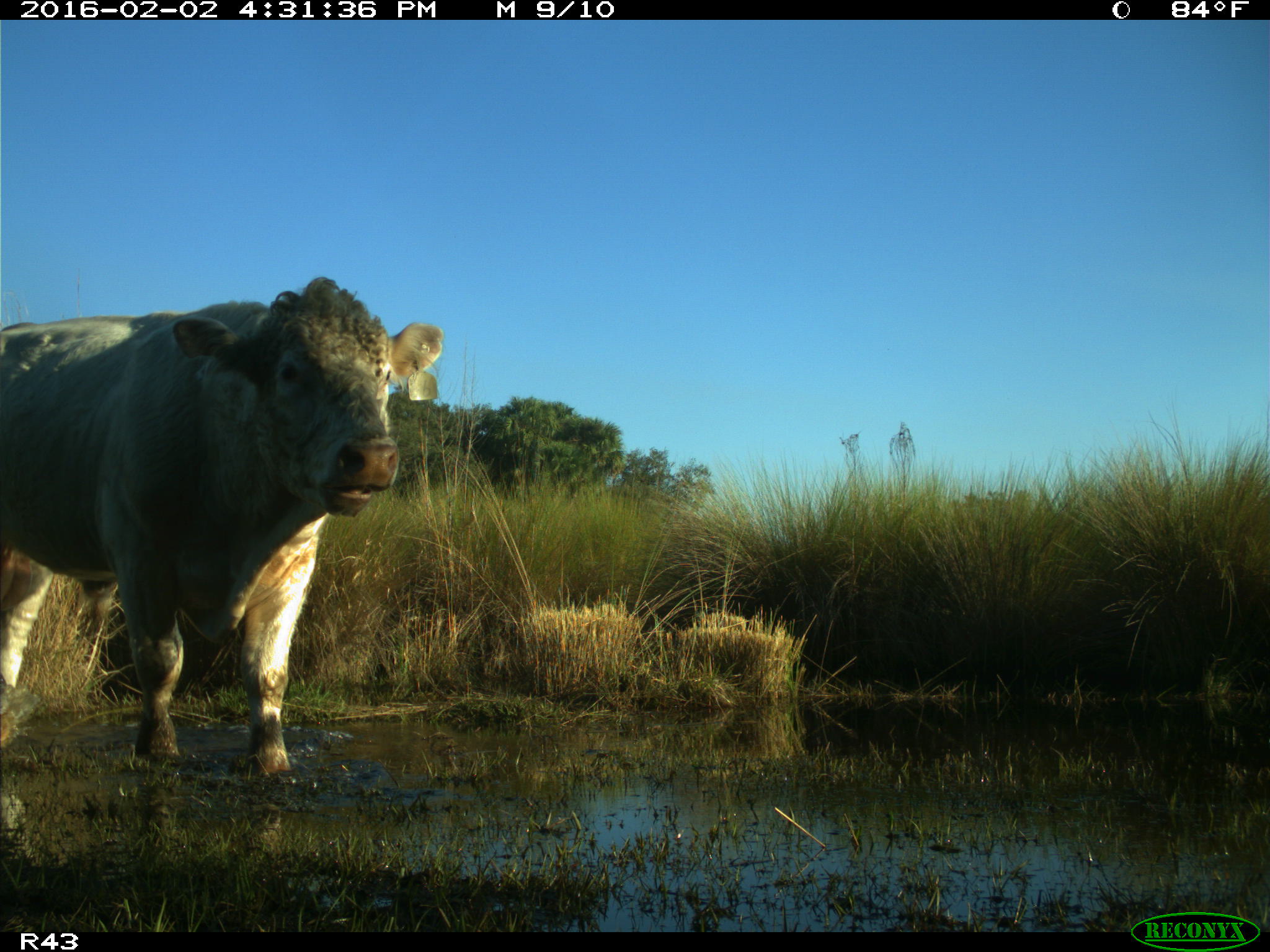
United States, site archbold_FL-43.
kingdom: Animalia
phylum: Chordata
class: Mammalia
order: Artiodactyla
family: Bovidae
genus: Bos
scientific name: Bos taurus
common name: domestic cow